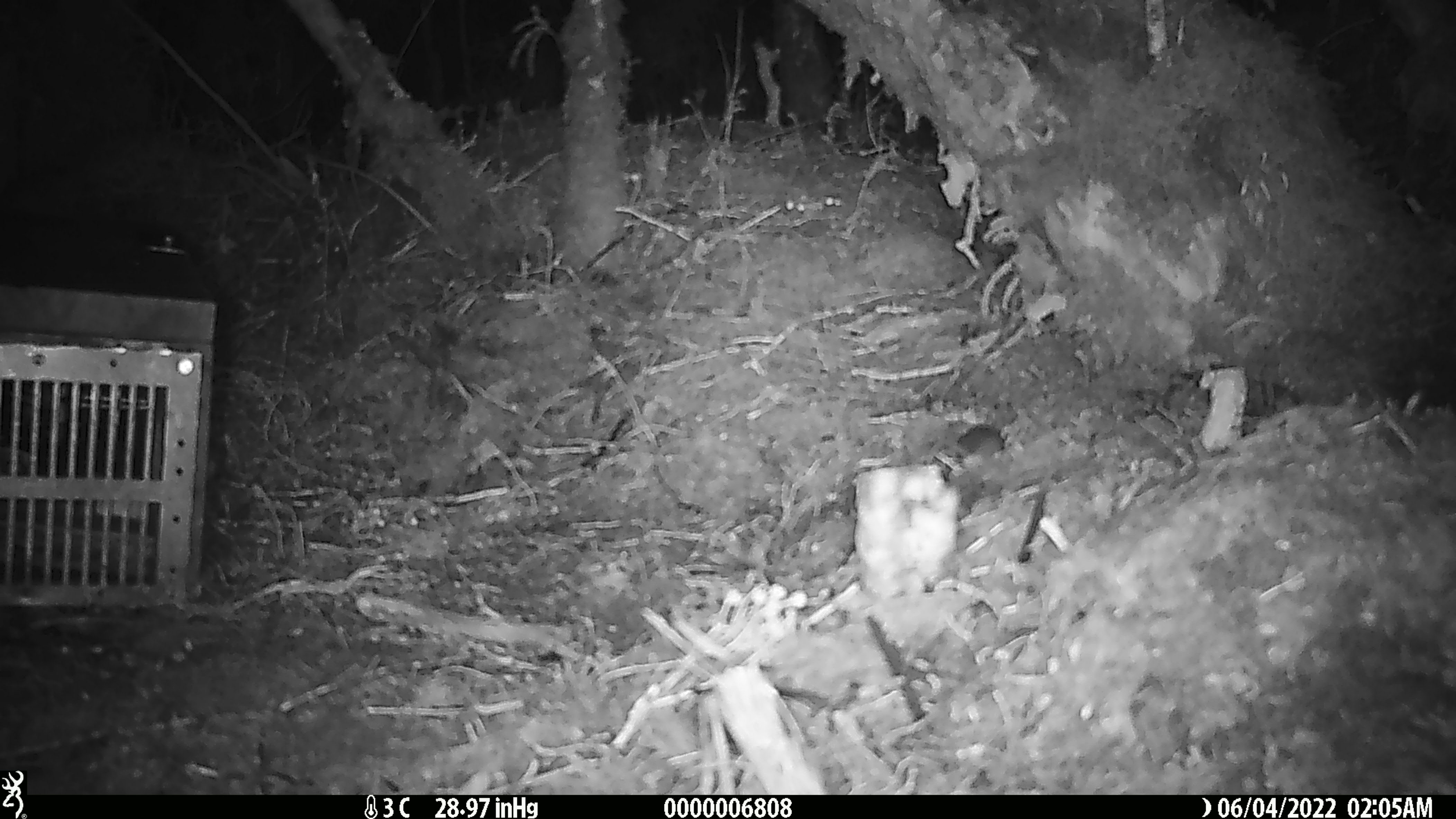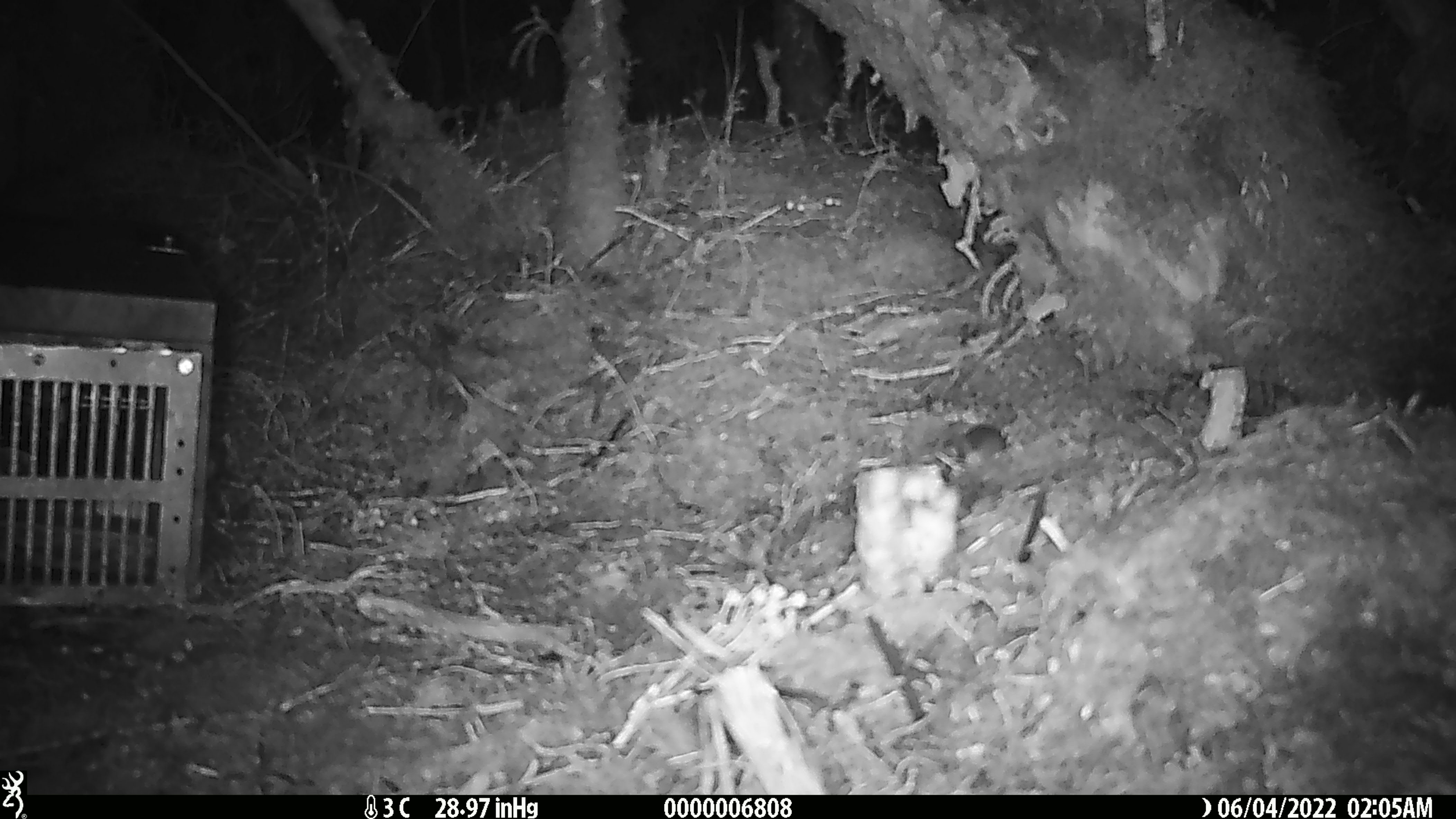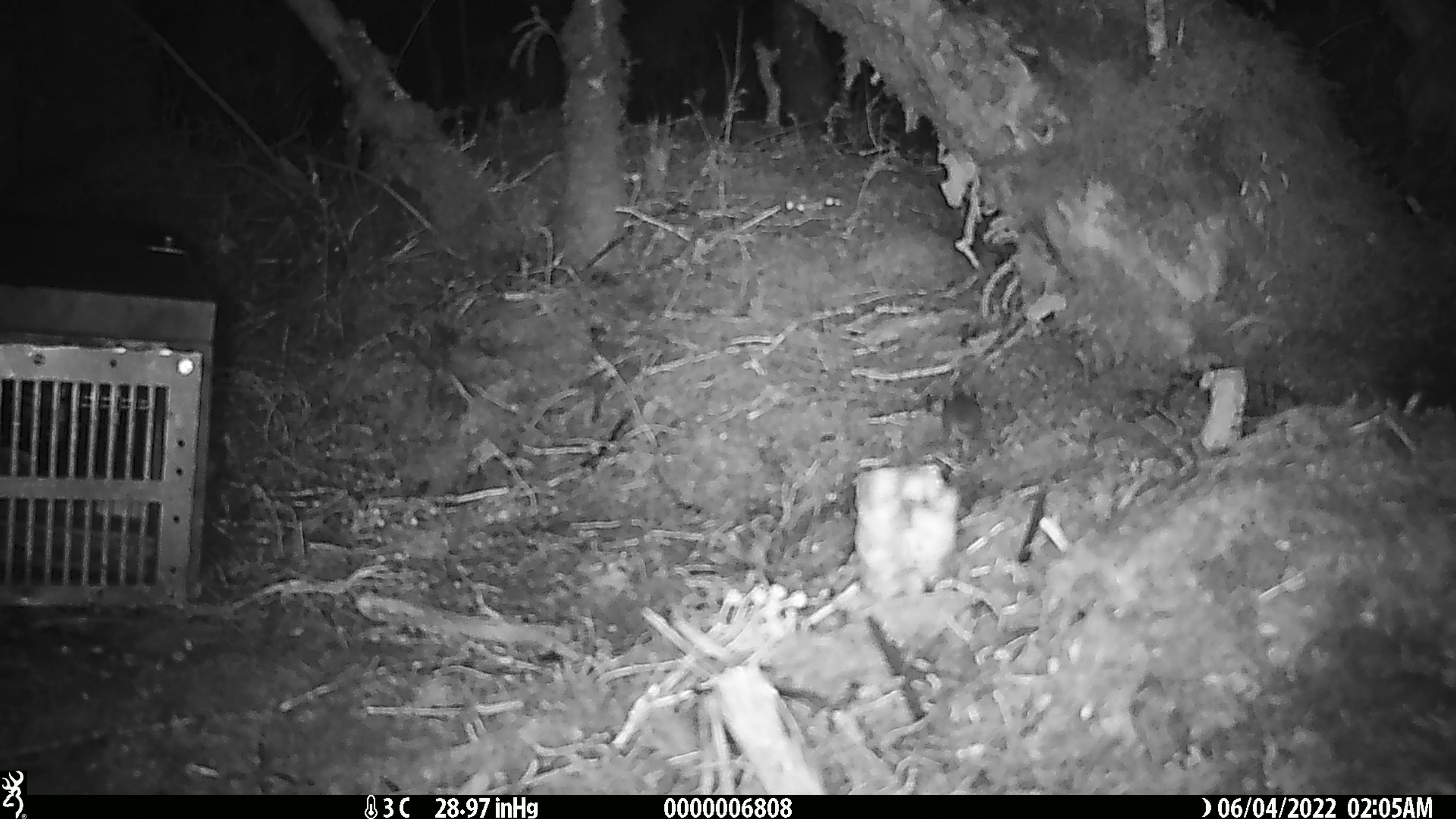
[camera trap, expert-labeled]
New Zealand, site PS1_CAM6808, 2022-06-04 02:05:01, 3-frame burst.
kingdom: Animalia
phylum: Chordata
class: Mammalia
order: Rodentia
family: Muridae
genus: Mus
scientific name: Mus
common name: mouse